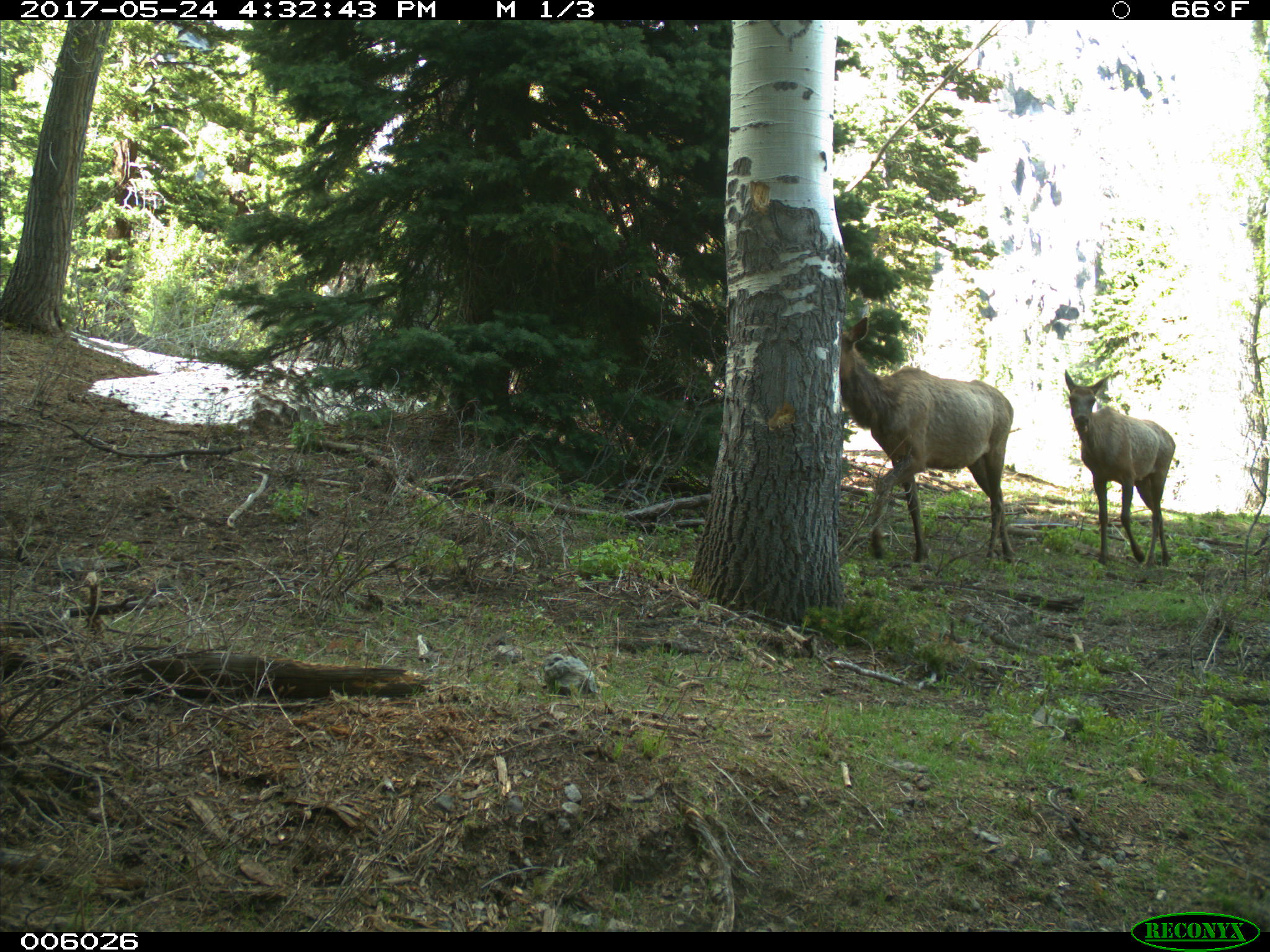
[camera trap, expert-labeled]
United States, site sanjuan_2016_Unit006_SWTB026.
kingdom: Animalia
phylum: Chordata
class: Mammalia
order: Artiodactyla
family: Cervidae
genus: Cervus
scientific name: Cervus elaphus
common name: red deer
Cervus elaphus (red deer).